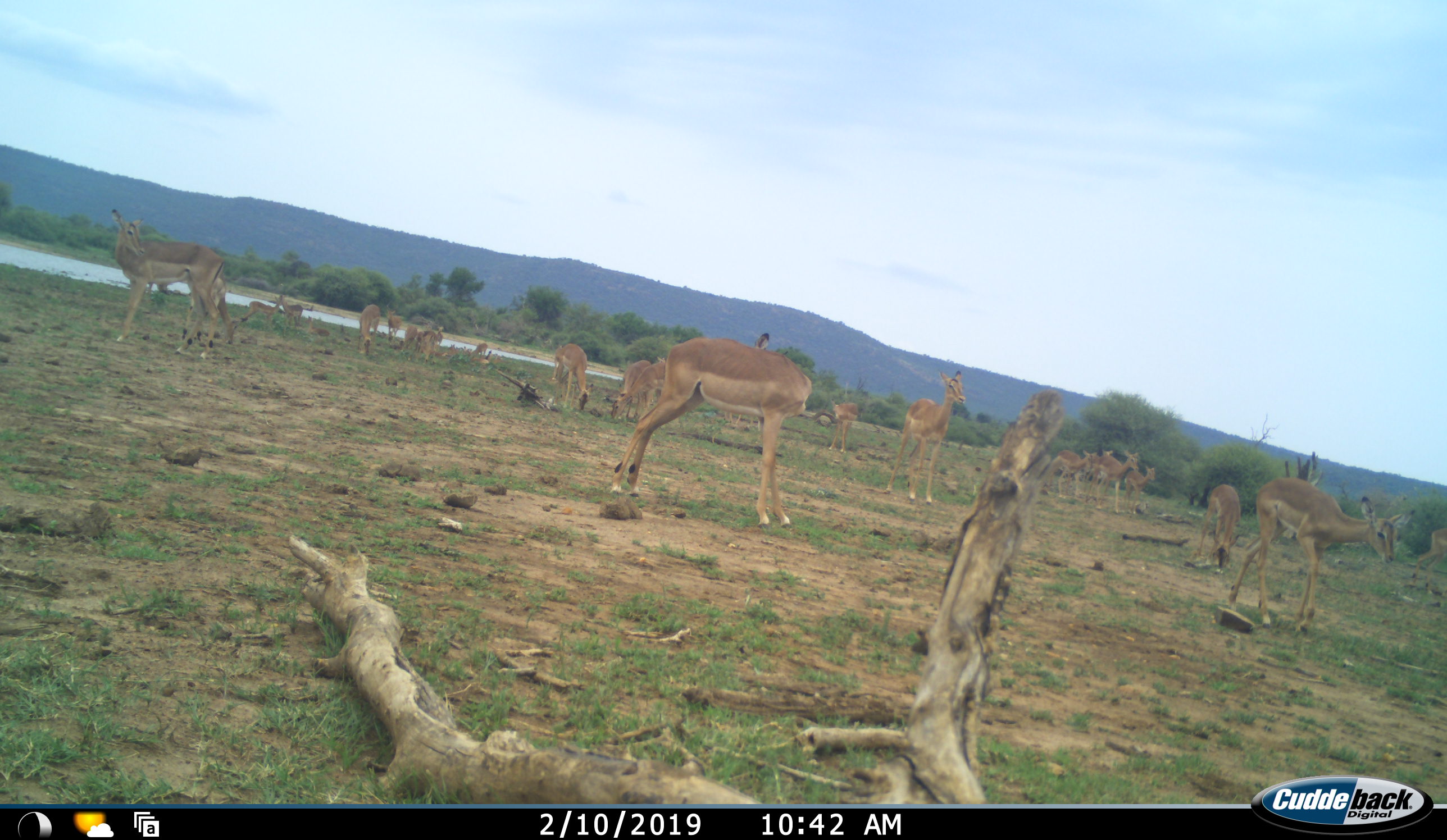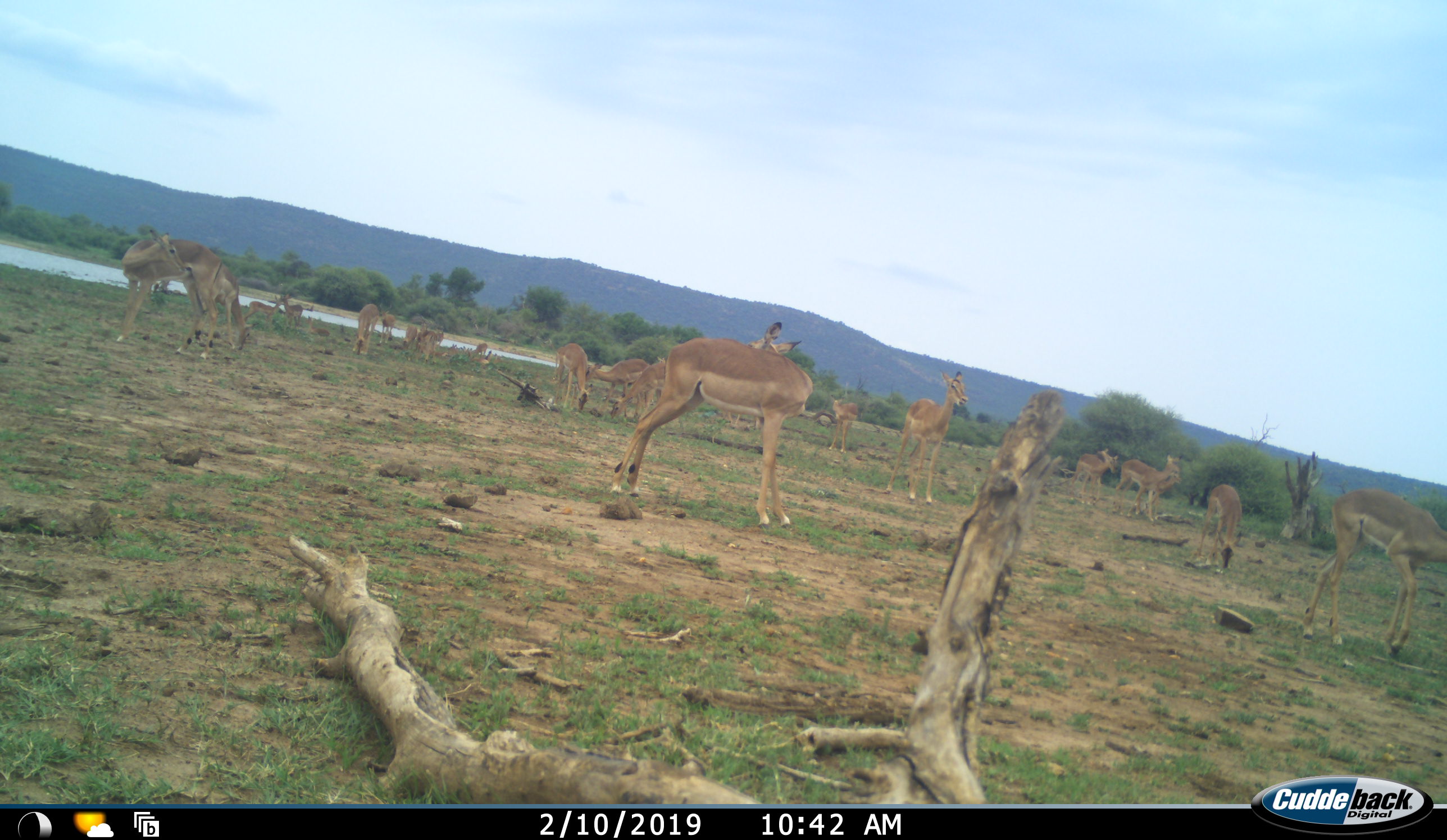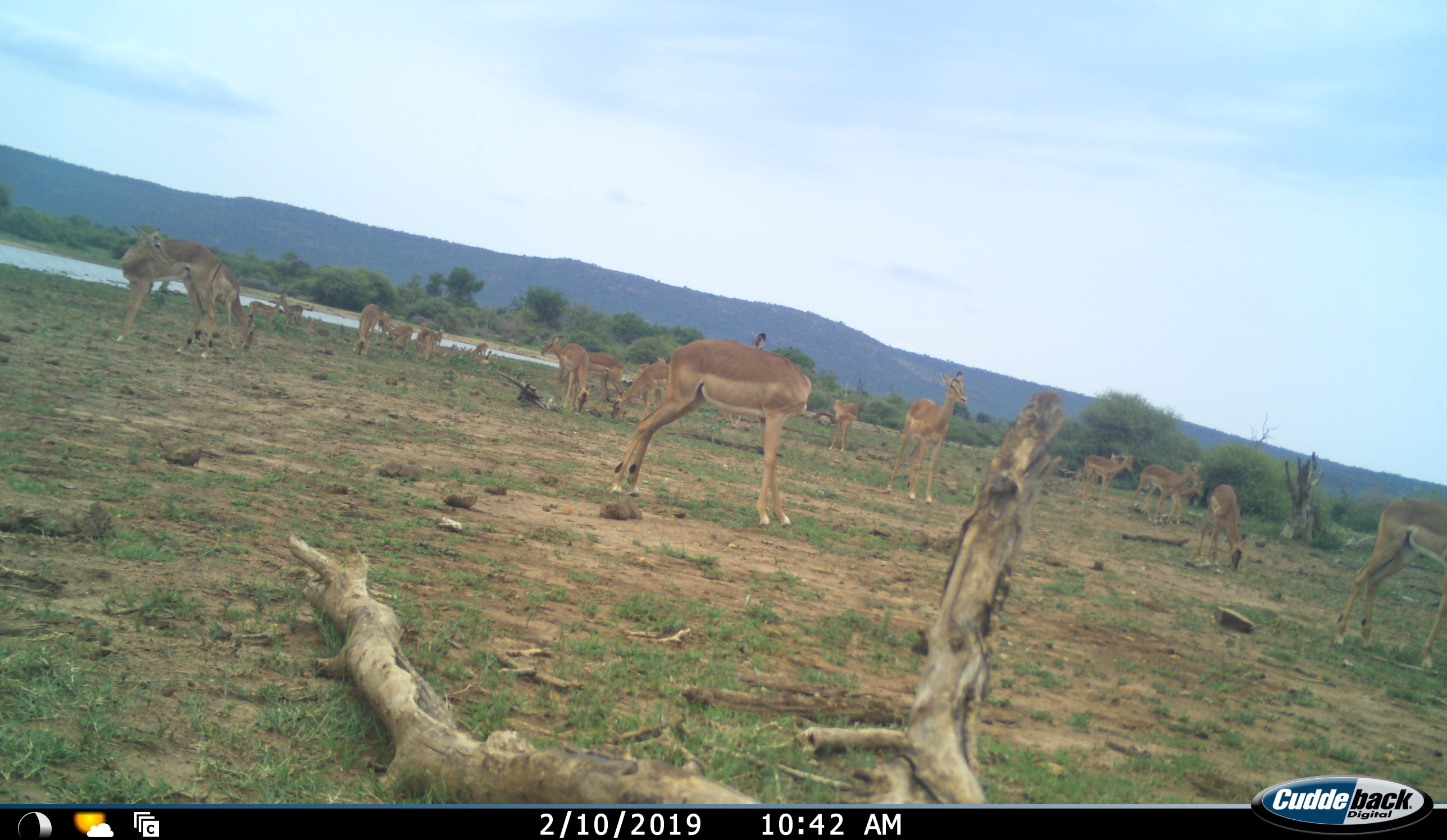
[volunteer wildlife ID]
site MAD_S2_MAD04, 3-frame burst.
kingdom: Animalia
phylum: Chordata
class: Mammalia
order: Artiodactyla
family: Bovidae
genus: Aepyceros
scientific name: Aepyceros melampus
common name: impala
Impala (Aepyceros melampus), count 11-50. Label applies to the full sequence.